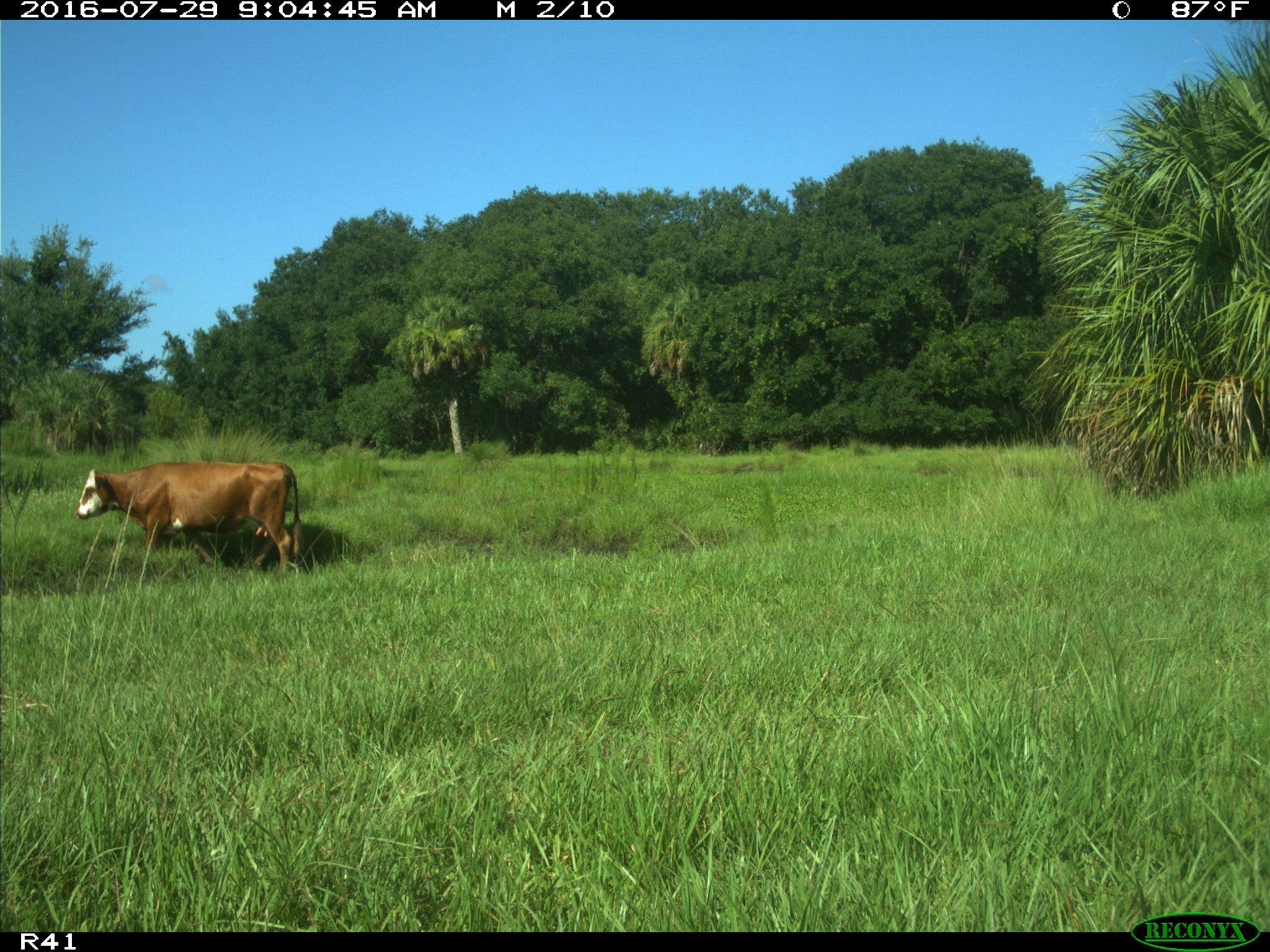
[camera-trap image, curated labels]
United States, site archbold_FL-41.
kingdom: Animalia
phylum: Chordata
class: Mammalia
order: Artiodactyla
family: Bovidae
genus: Bos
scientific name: Bos taurus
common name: domestic cow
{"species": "Bos taurus (domestic cow)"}